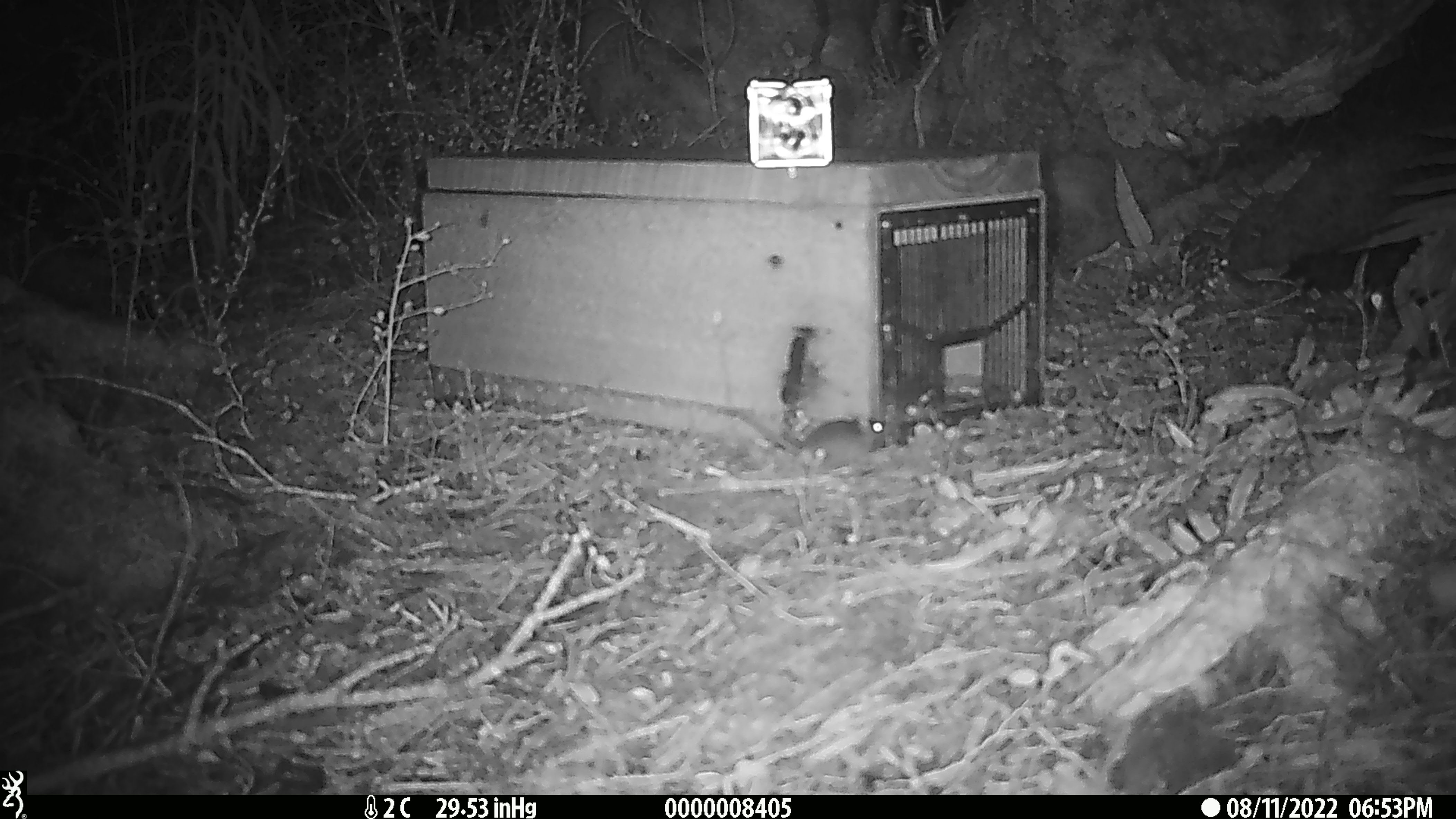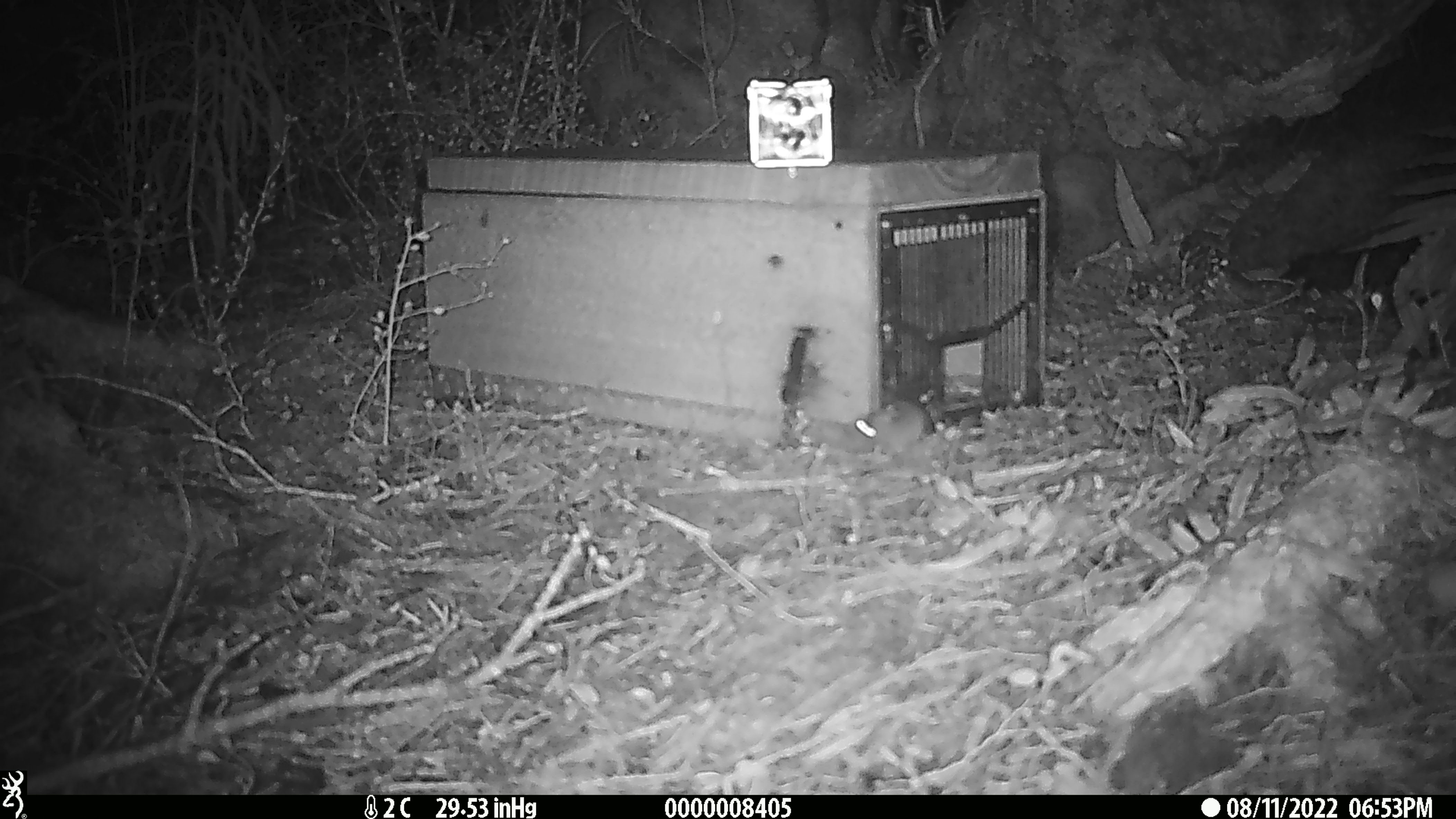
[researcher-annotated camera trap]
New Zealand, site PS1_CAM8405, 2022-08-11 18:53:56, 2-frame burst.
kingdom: Animalia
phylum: Chordata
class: Mammalia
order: Rodentia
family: Muridae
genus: Mus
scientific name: Mus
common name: mouse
Mouse (Mus).